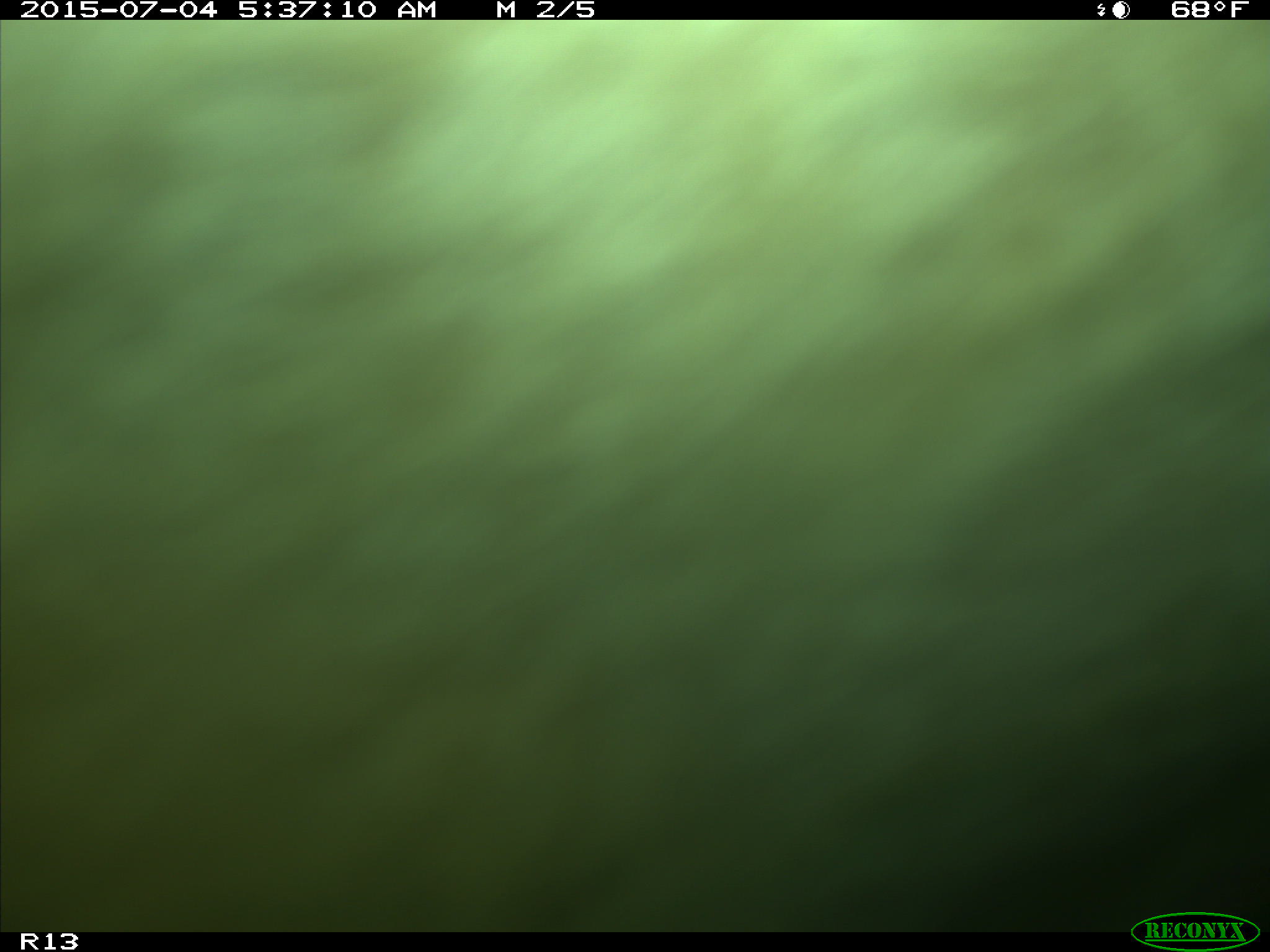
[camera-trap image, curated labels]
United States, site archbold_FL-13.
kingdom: Animalia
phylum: Chordata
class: Mammalia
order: Artiodactyla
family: Bovidae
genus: Bos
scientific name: Bos taurus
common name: domestic cow